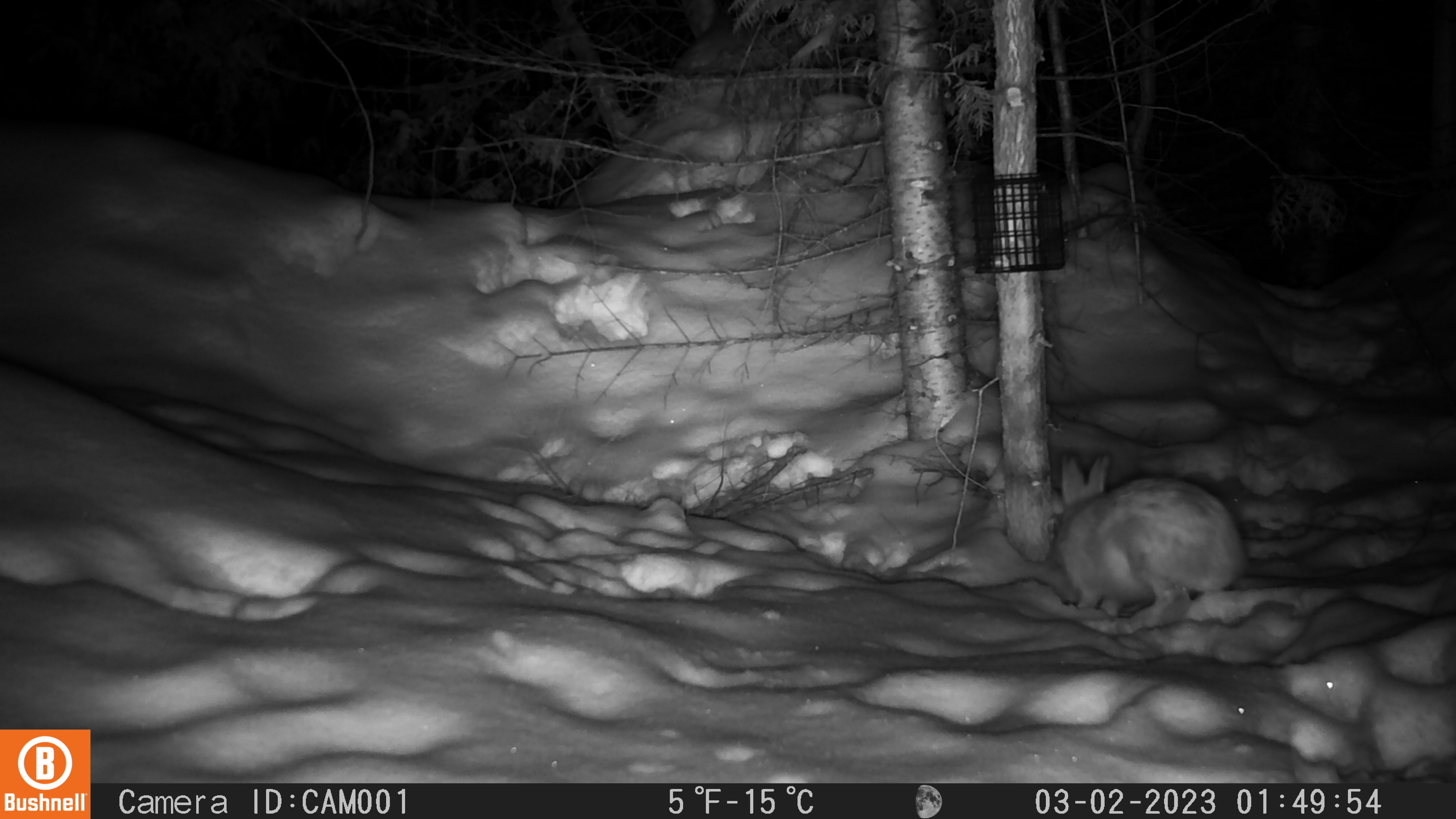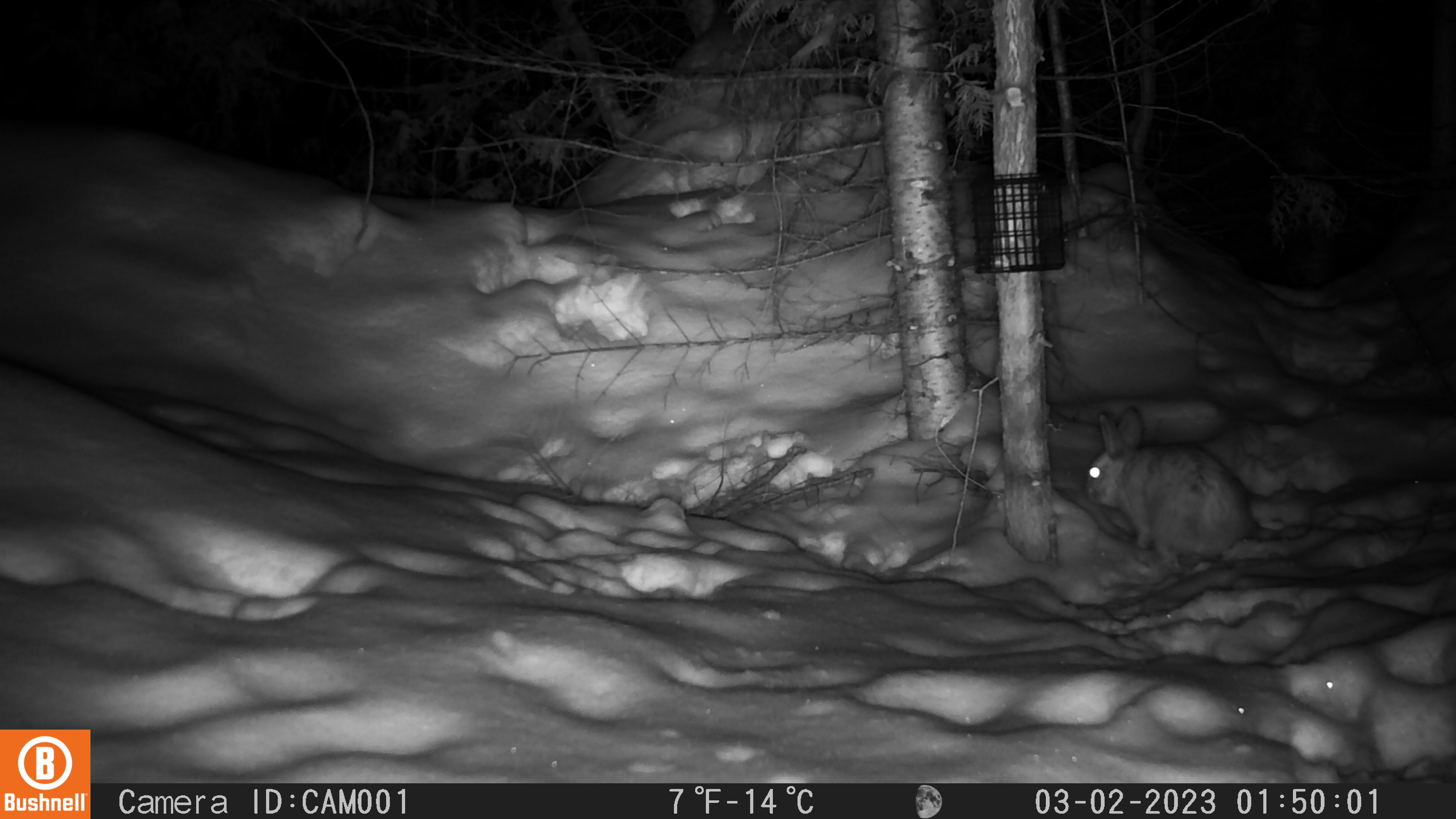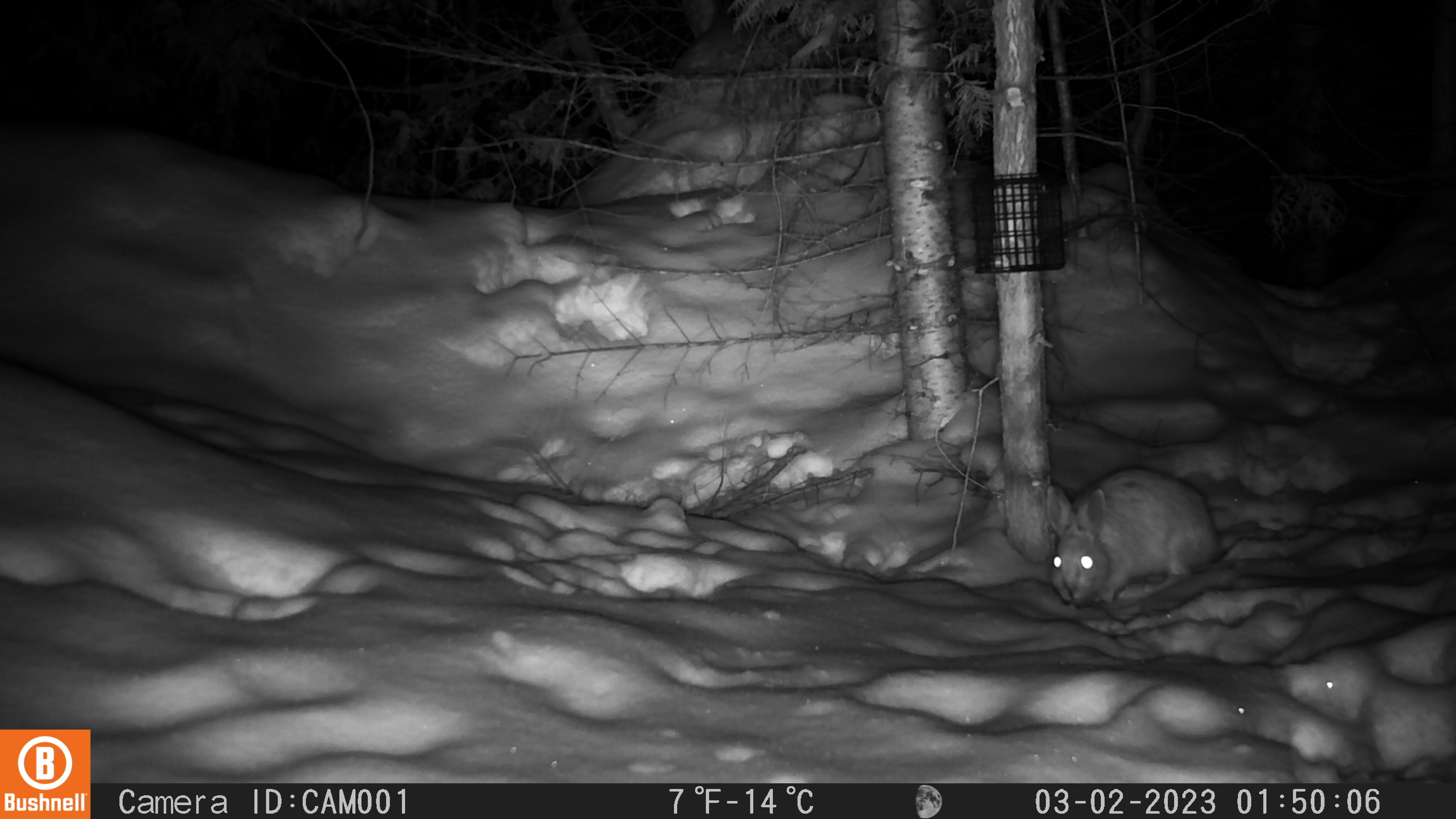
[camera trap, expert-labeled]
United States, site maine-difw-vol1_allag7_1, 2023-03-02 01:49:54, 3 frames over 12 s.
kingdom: Animalia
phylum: Chordata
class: Mammalia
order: Lagomorpha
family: Leporidae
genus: Lepus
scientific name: Lepus americanus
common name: snowshoe hare